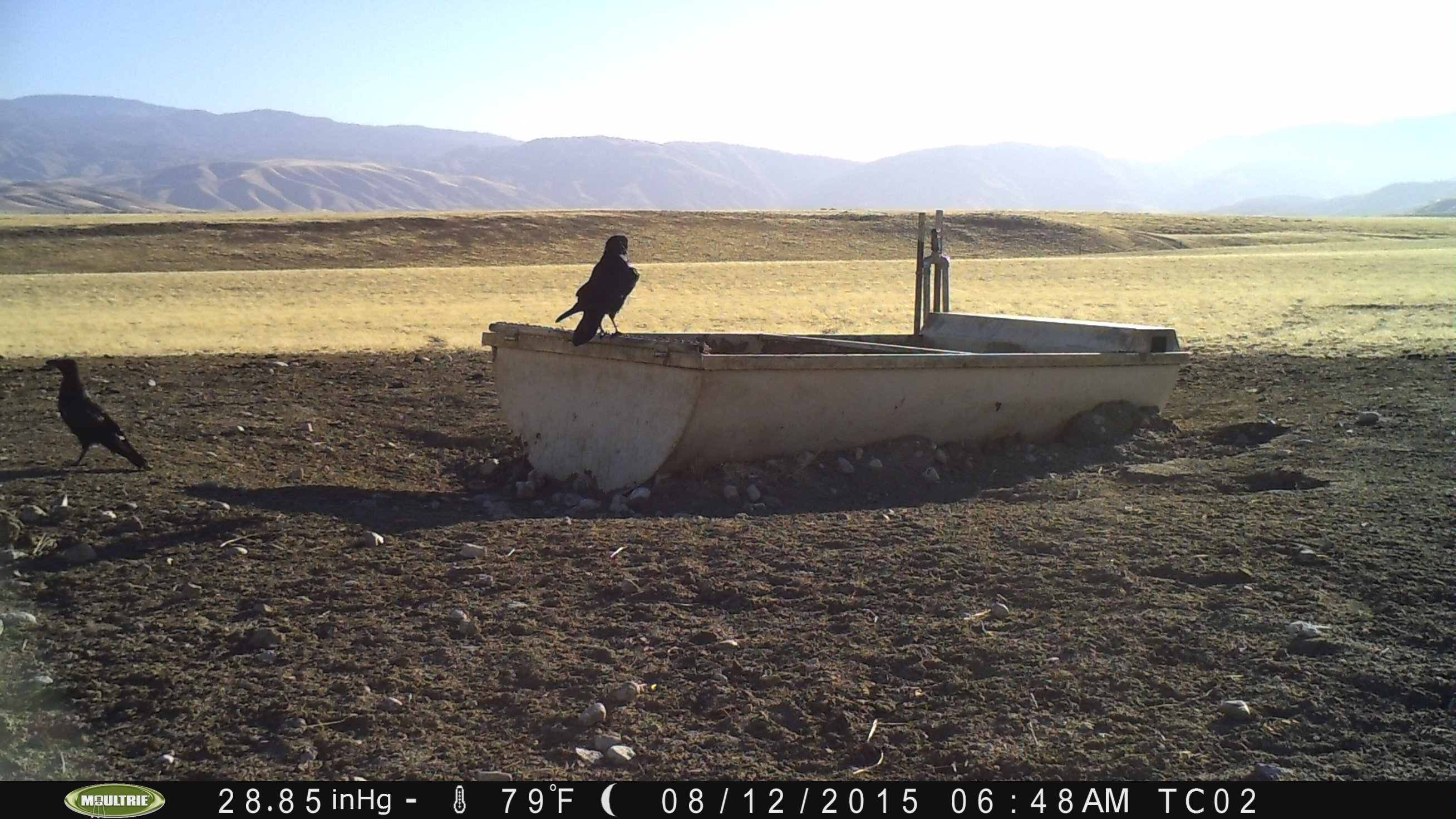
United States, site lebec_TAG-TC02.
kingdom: Animalia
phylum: Chordata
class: Aves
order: Passeriformes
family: Corvidae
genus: Corvus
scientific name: Corvus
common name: crows and ravens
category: unidentified corvus